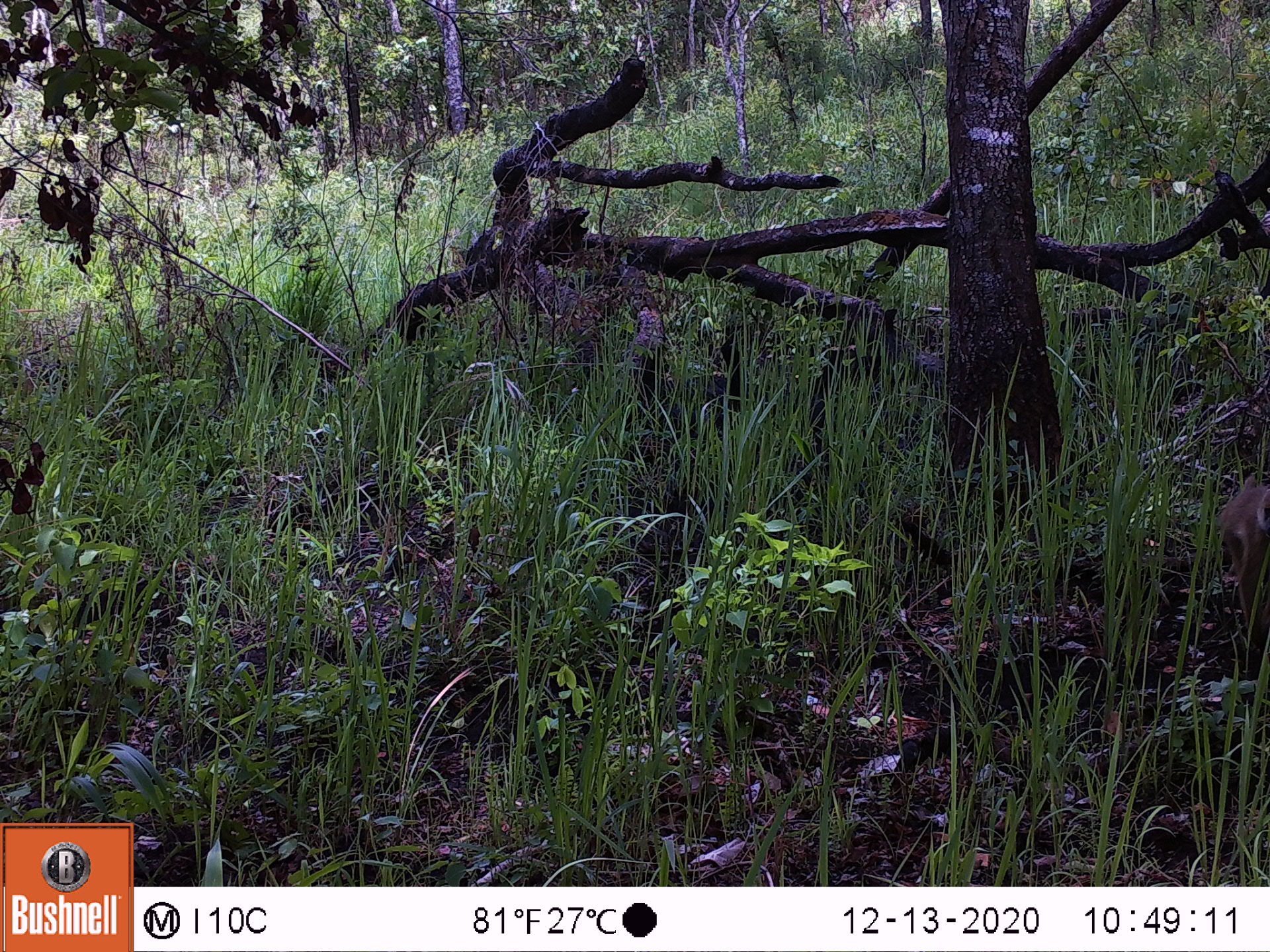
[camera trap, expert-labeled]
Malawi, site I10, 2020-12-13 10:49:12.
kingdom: Animalia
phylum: Chordata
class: Mammalia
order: Primates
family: Cercopithecidae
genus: Papio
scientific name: Papio cynocephalus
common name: yellow baboon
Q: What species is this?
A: Yellow baboon (Papio cynocephalus).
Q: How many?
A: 1.